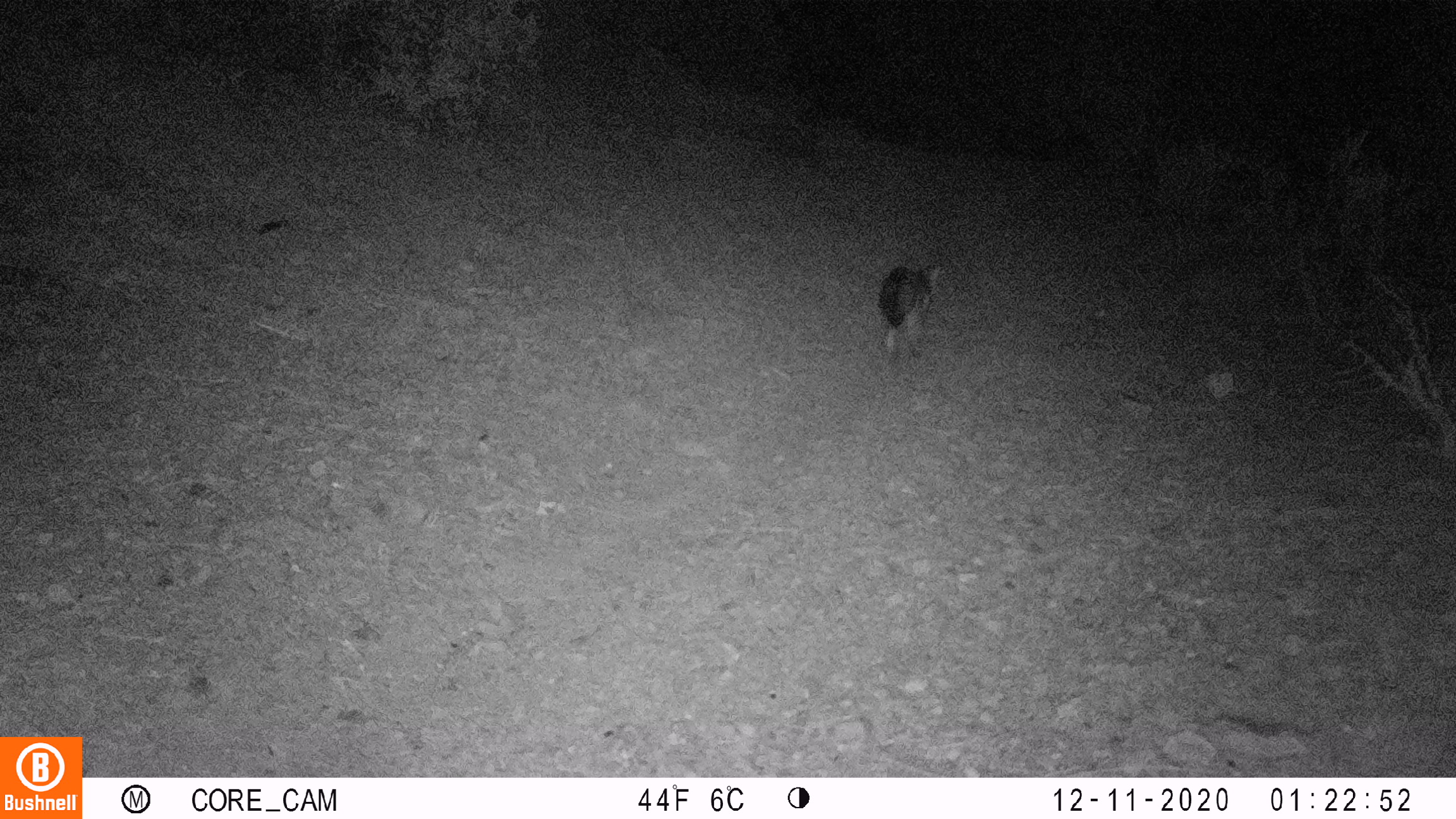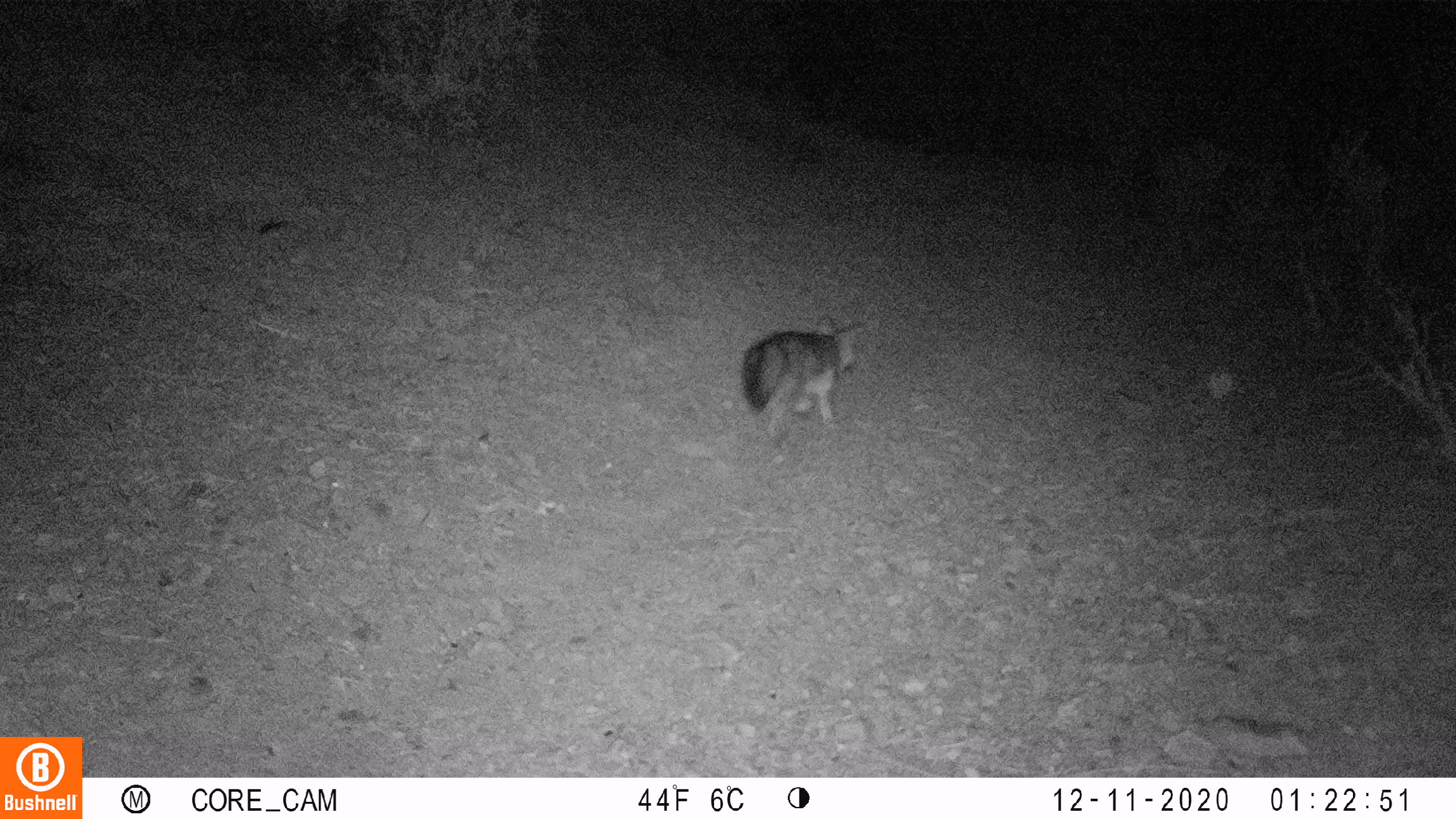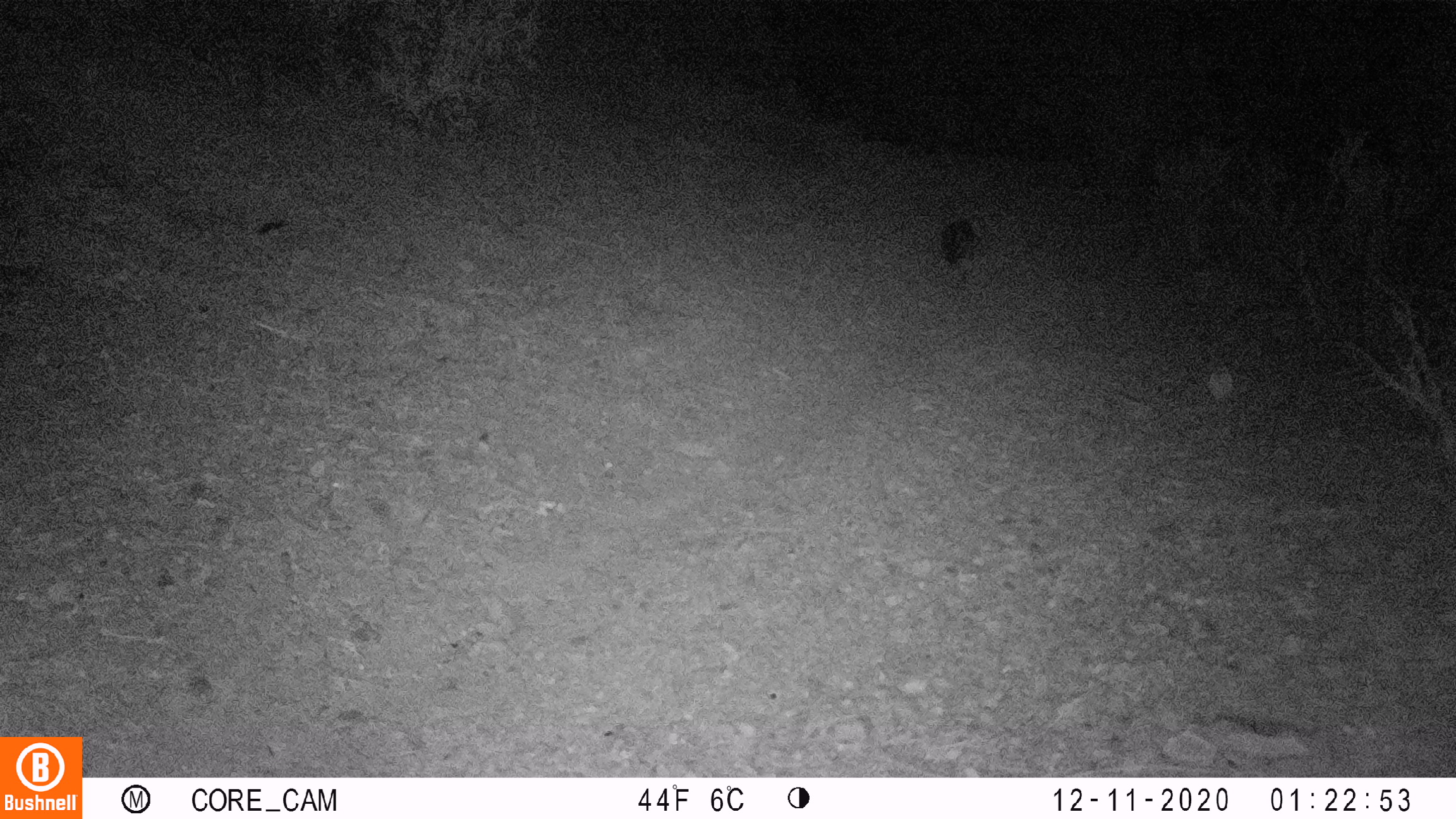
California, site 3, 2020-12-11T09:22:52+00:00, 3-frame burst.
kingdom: Animalia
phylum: Chordata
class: Mammalia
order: Carnivora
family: Canidae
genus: Urocyon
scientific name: Urocyon cinereoargenteus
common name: gray fox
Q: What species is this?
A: Gray fox (Urocyon cinereoargenteus).